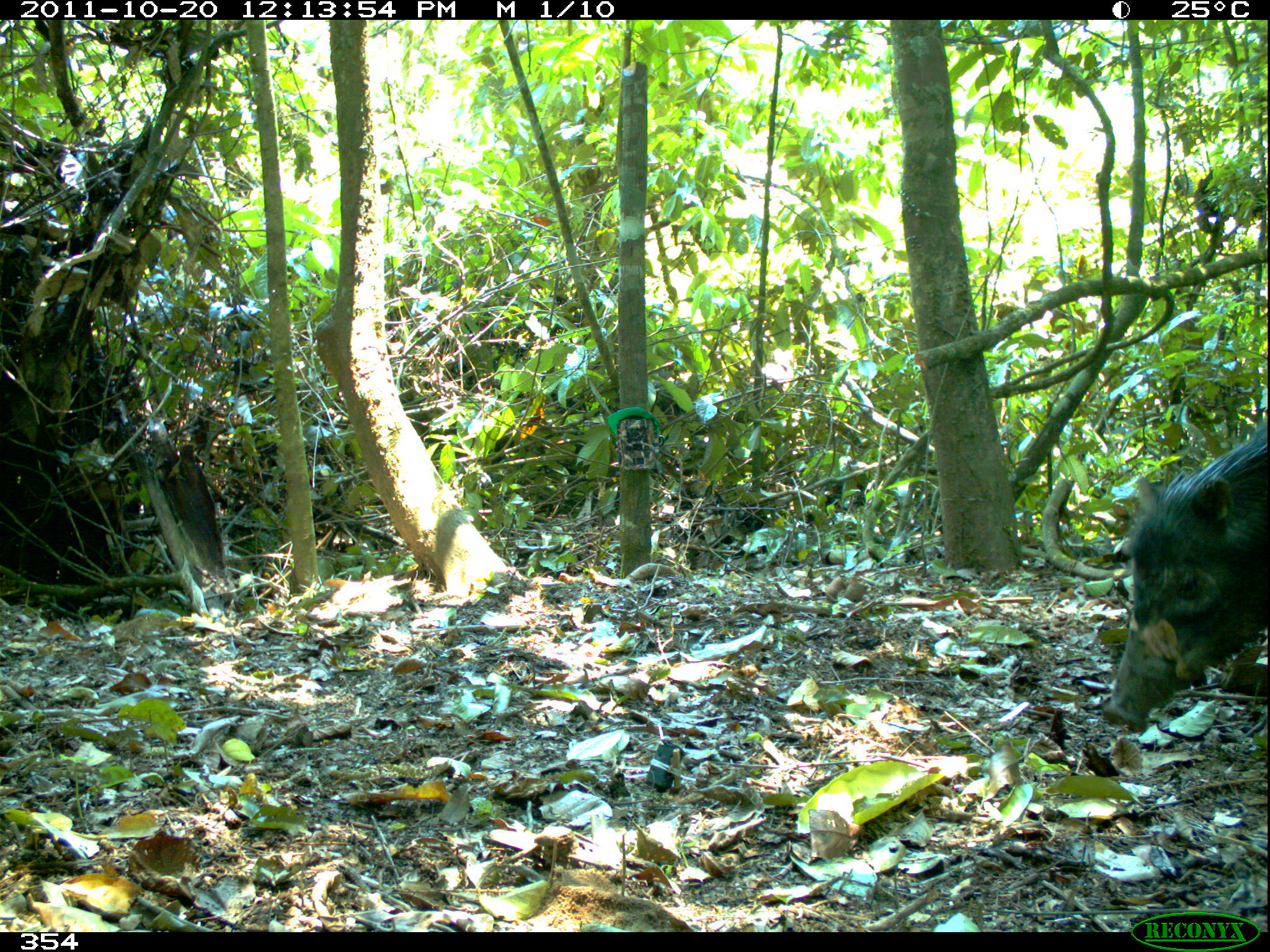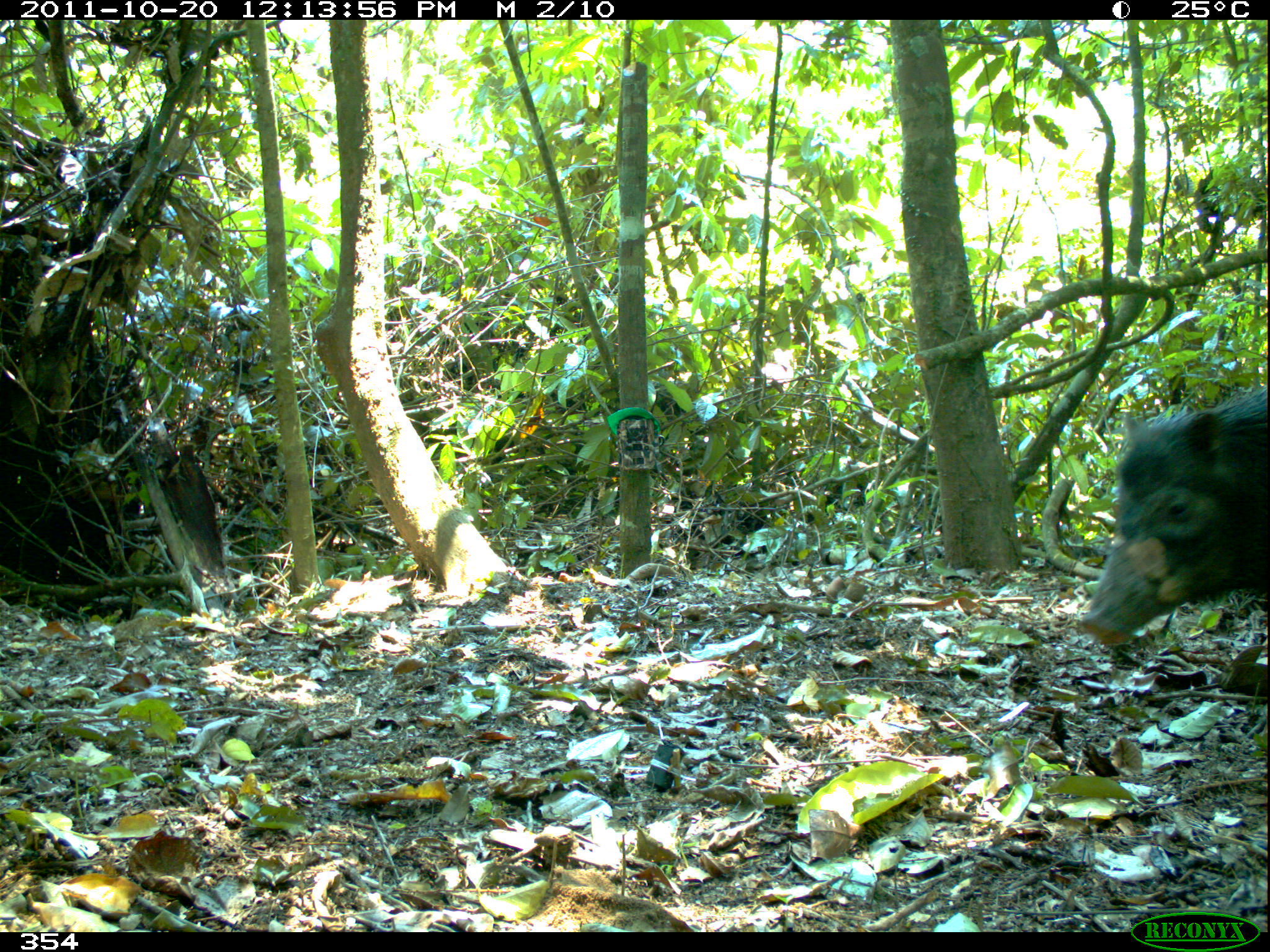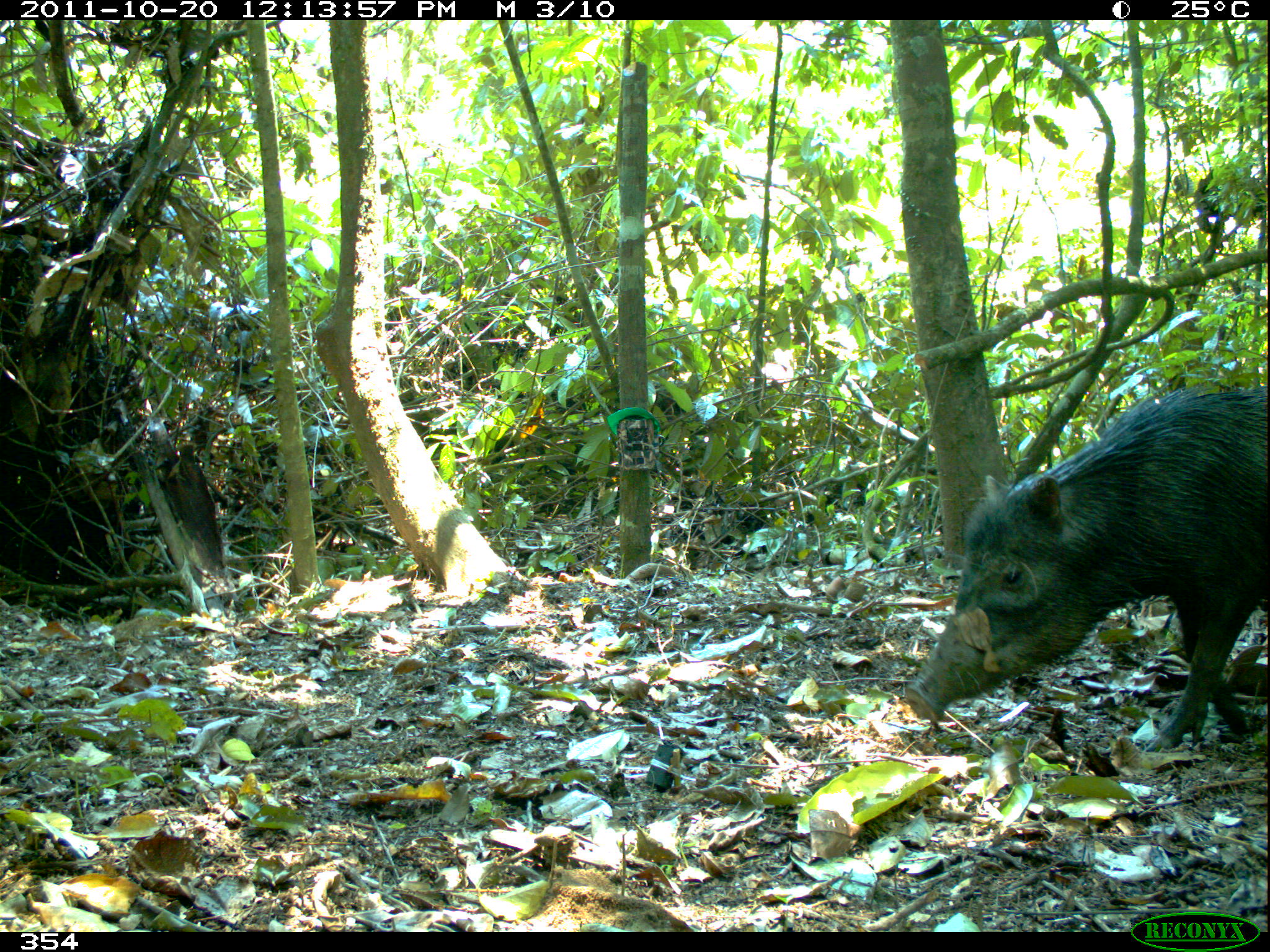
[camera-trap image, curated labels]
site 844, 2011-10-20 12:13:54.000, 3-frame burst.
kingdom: Animalia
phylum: Chordata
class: Mammalia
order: Artiodactyla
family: Tayassuidae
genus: Tayassu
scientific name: Tayassu pecari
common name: white-lipped peccary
Tayassu pecari (white-lipped peccary).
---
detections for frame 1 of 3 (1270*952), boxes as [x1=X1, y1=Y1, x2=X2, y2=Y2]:
tayassu pecari: [x1=1100, y1=420, x2=1267, y2=727]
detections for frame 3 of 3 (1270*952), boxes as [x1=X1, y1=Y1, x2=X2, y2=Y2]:
tayassu pecari: [x1=900, y1=384, x2=1266, y2=750]